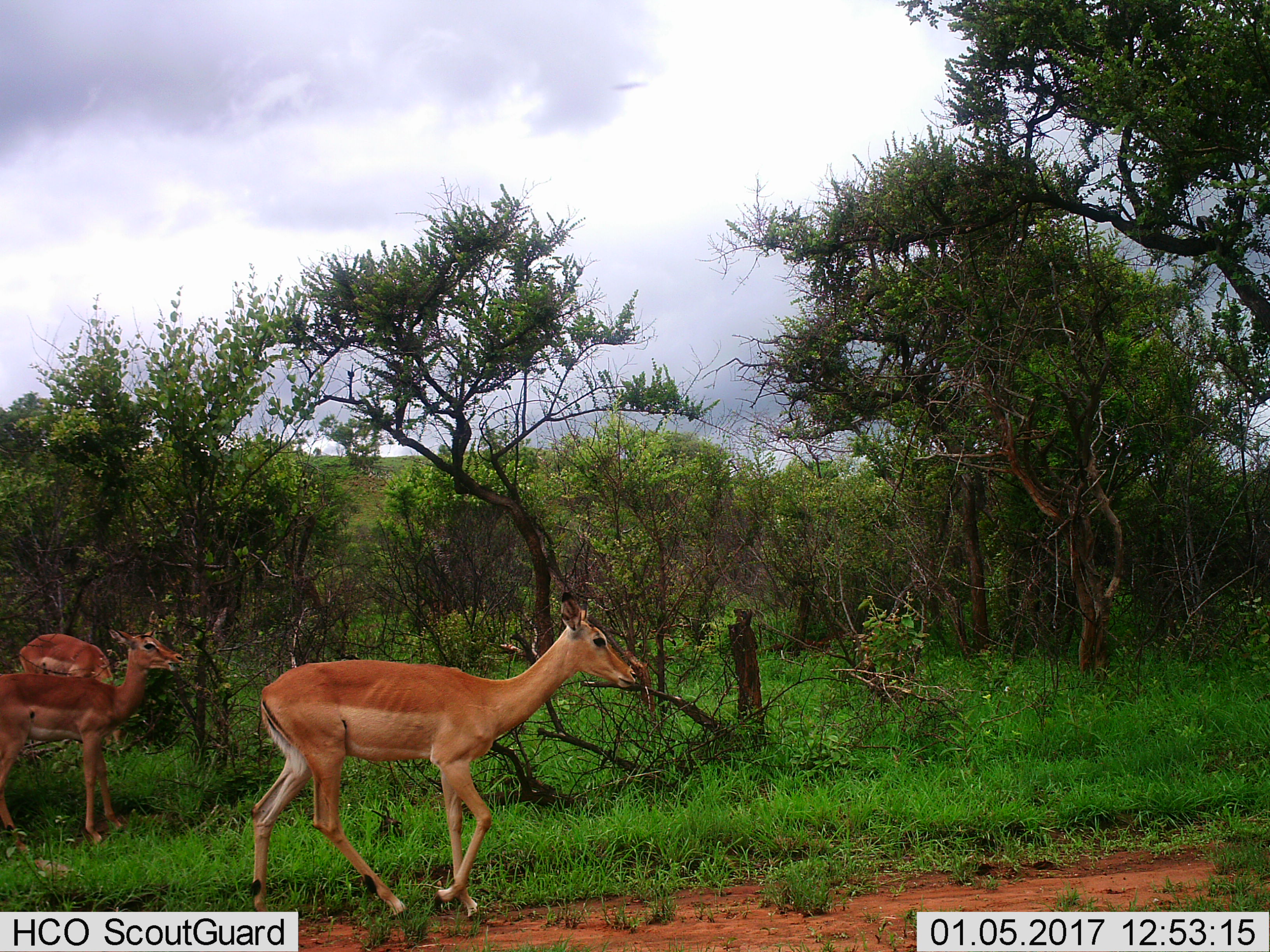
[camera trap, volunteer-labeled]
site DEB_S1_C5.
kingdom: Animalia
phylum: Chordata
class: Mammalia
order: Artiodactyla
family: Bovidae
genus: Aepyceros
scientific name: Aepyceros melampus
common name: impala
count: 3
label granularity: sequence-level